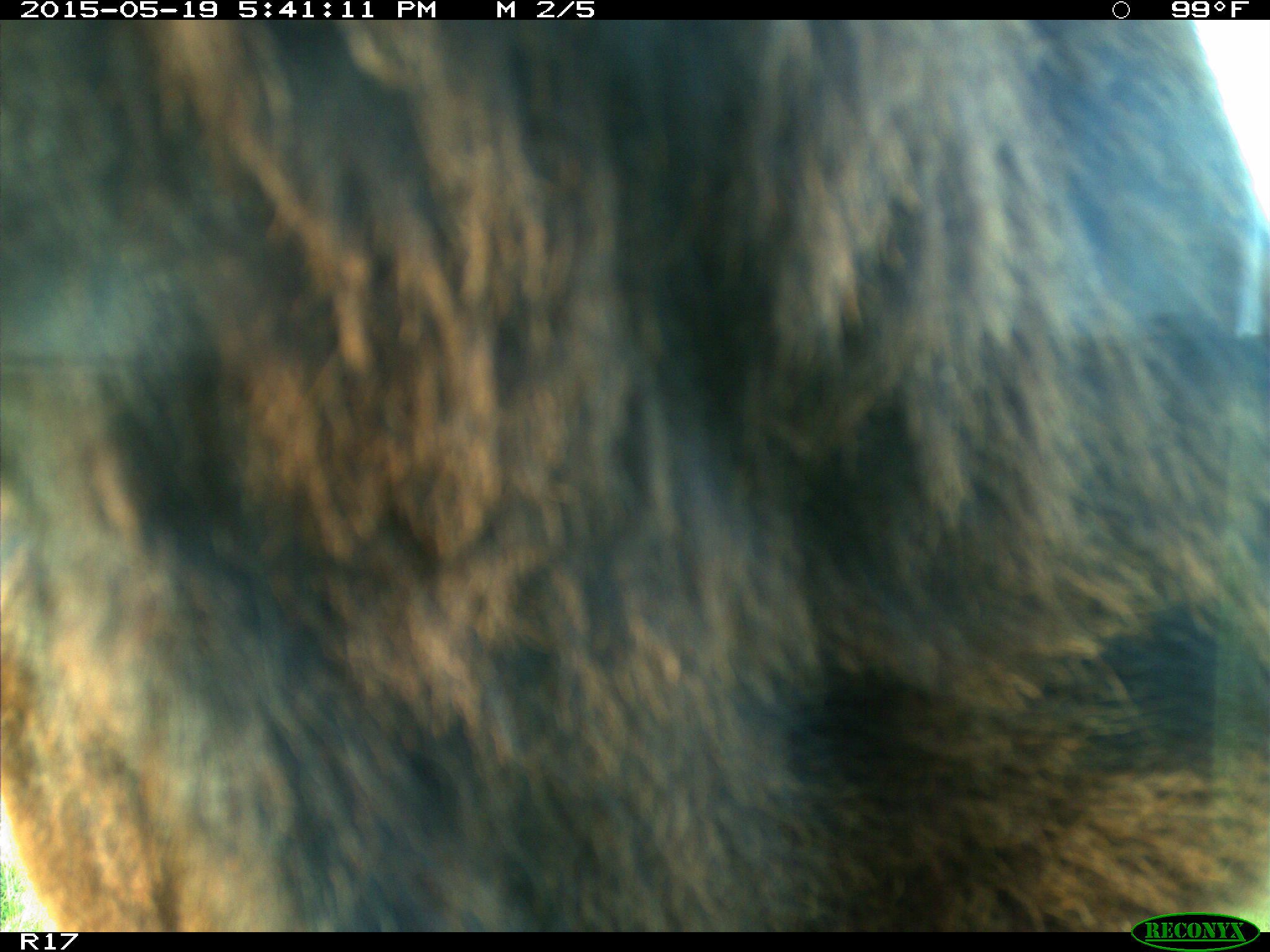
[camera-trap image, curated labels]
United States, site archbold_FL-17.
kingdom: Animalia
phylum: Chordata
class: Mammalia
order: Artiodactyla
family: Bovidae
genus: Bos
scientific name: Bos taurus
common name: domestic cow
Bos taurus (domestic cow).